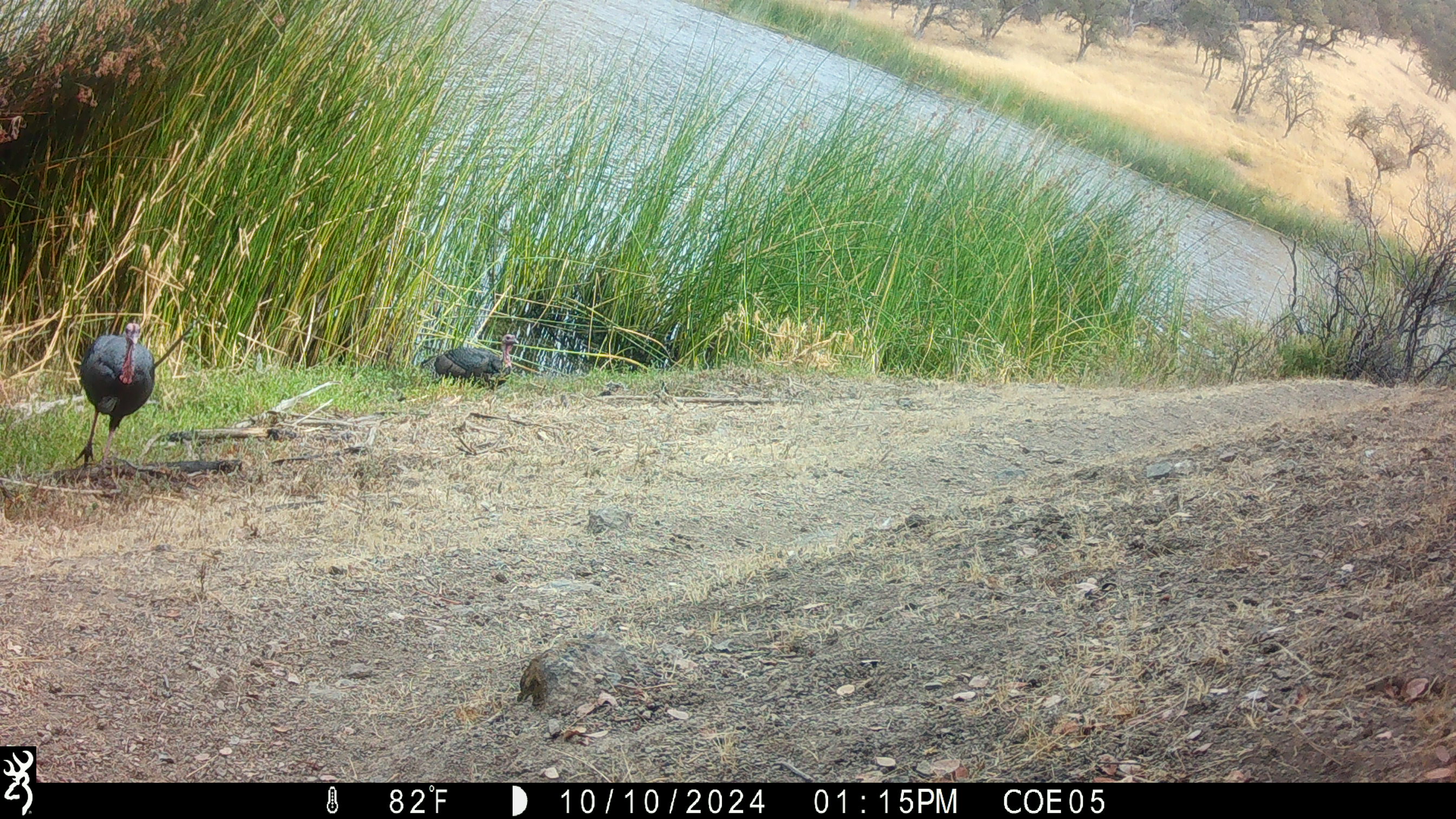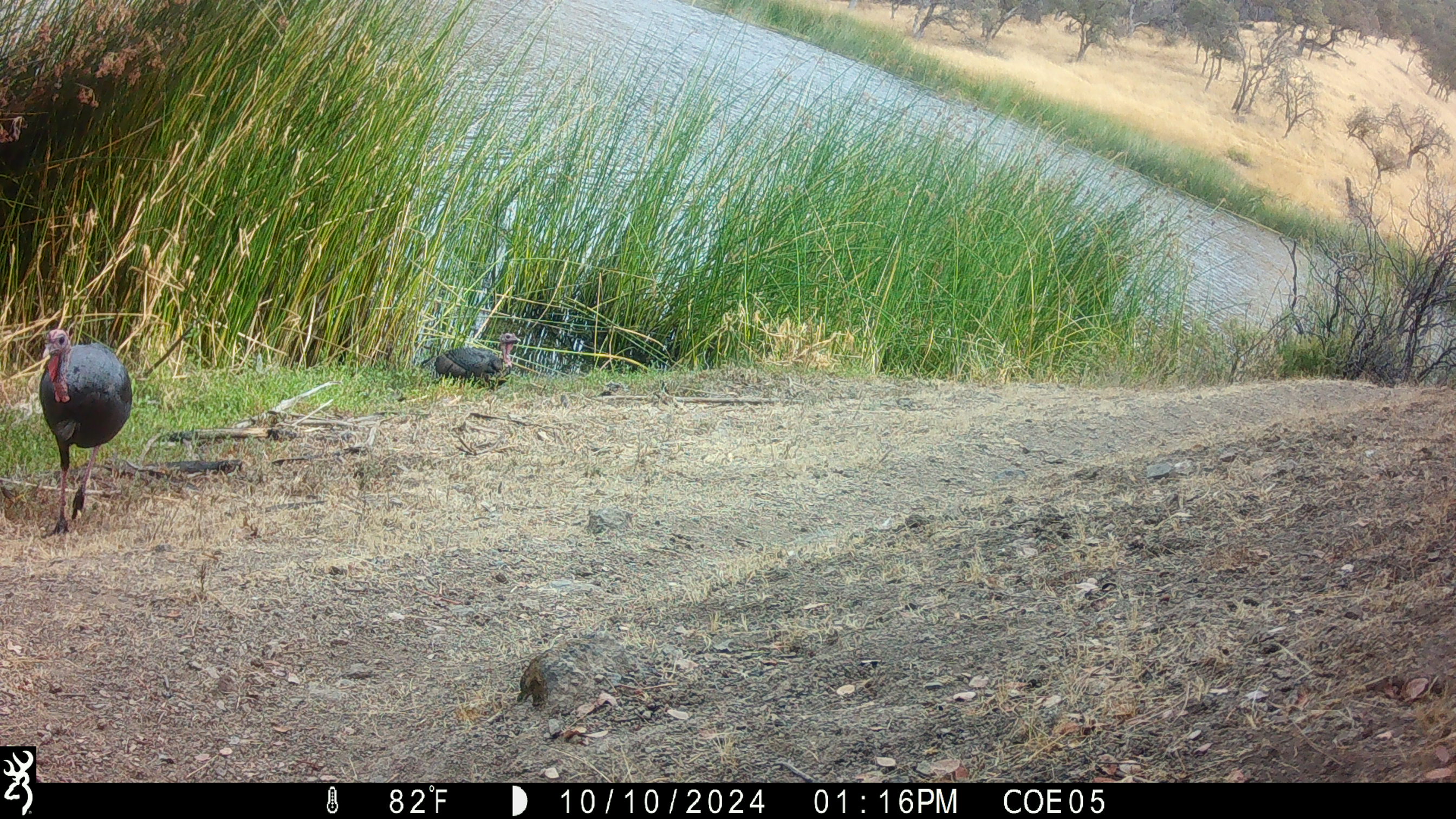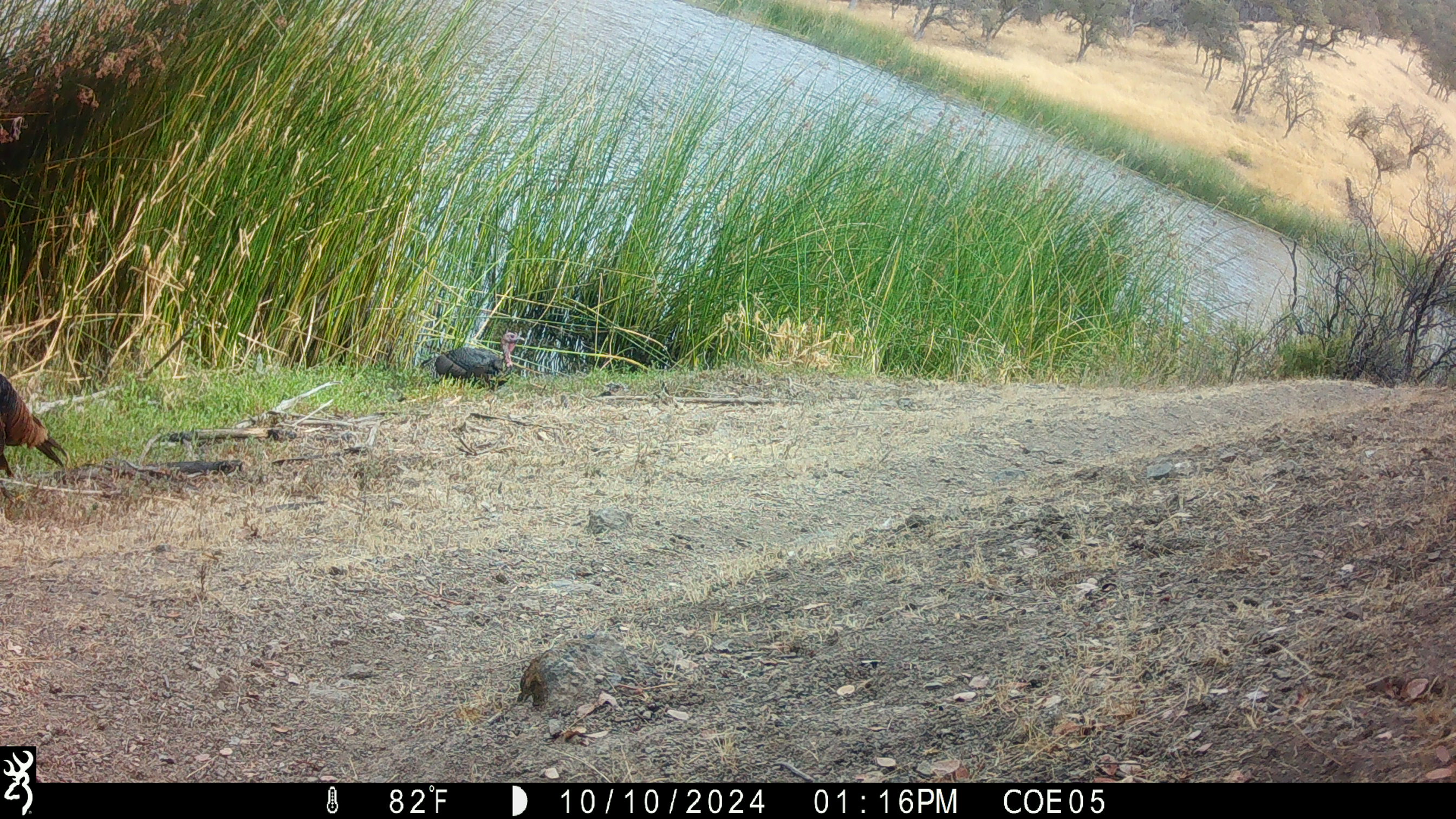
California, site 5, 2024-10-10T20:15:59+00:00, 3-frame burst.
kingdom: Animalia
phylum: Chordata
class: Aves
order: Galliformes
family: Phasianidae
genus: Meleagris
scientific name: Meleagris gallopavo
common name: turkey